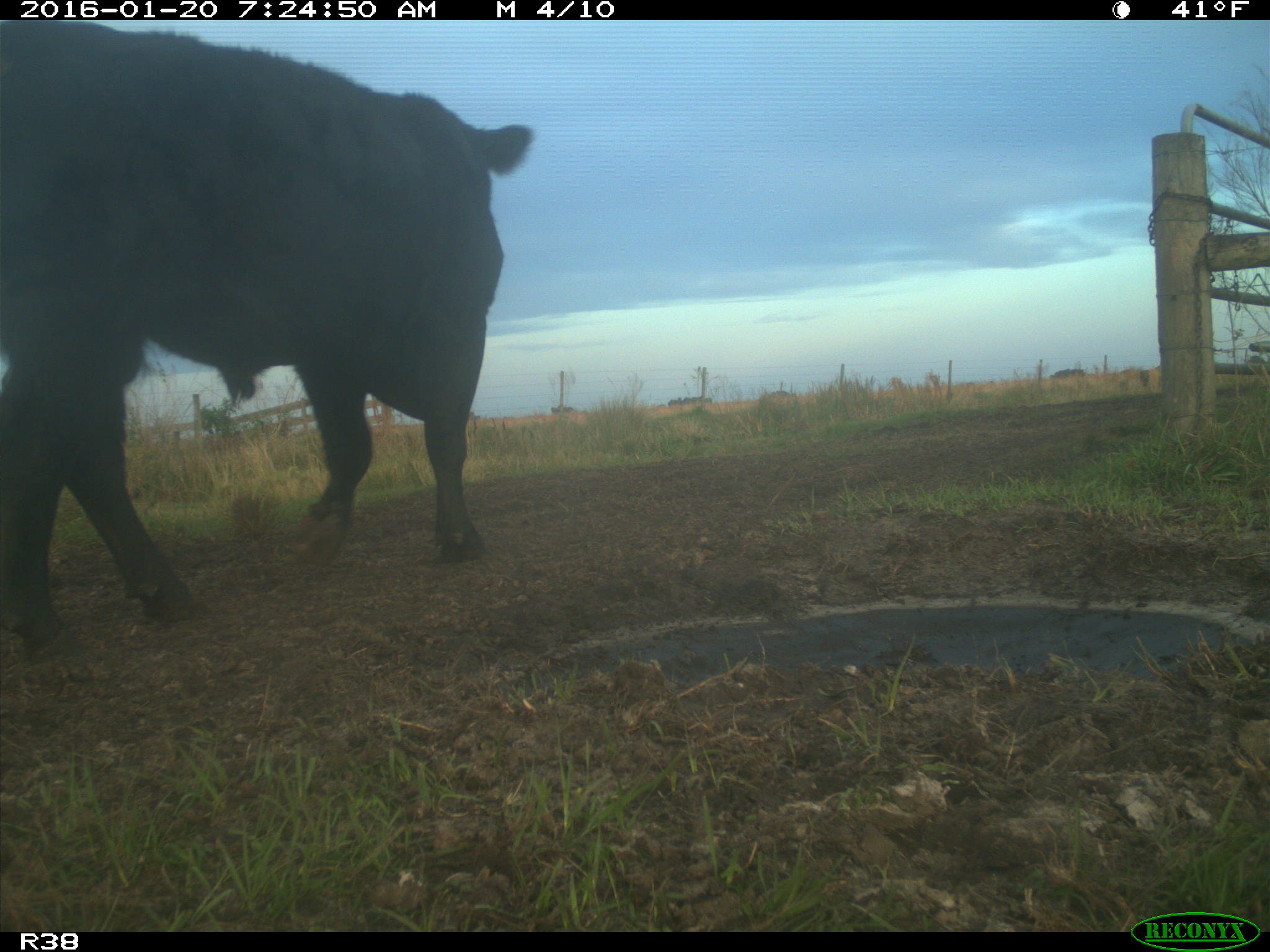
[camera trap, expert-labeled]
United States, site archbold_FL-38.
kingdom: Animalia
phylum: Chordata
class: Mammalia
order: Artiodactyla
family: Bovidae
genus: Bos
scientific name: Bos taurus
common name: domestic cow